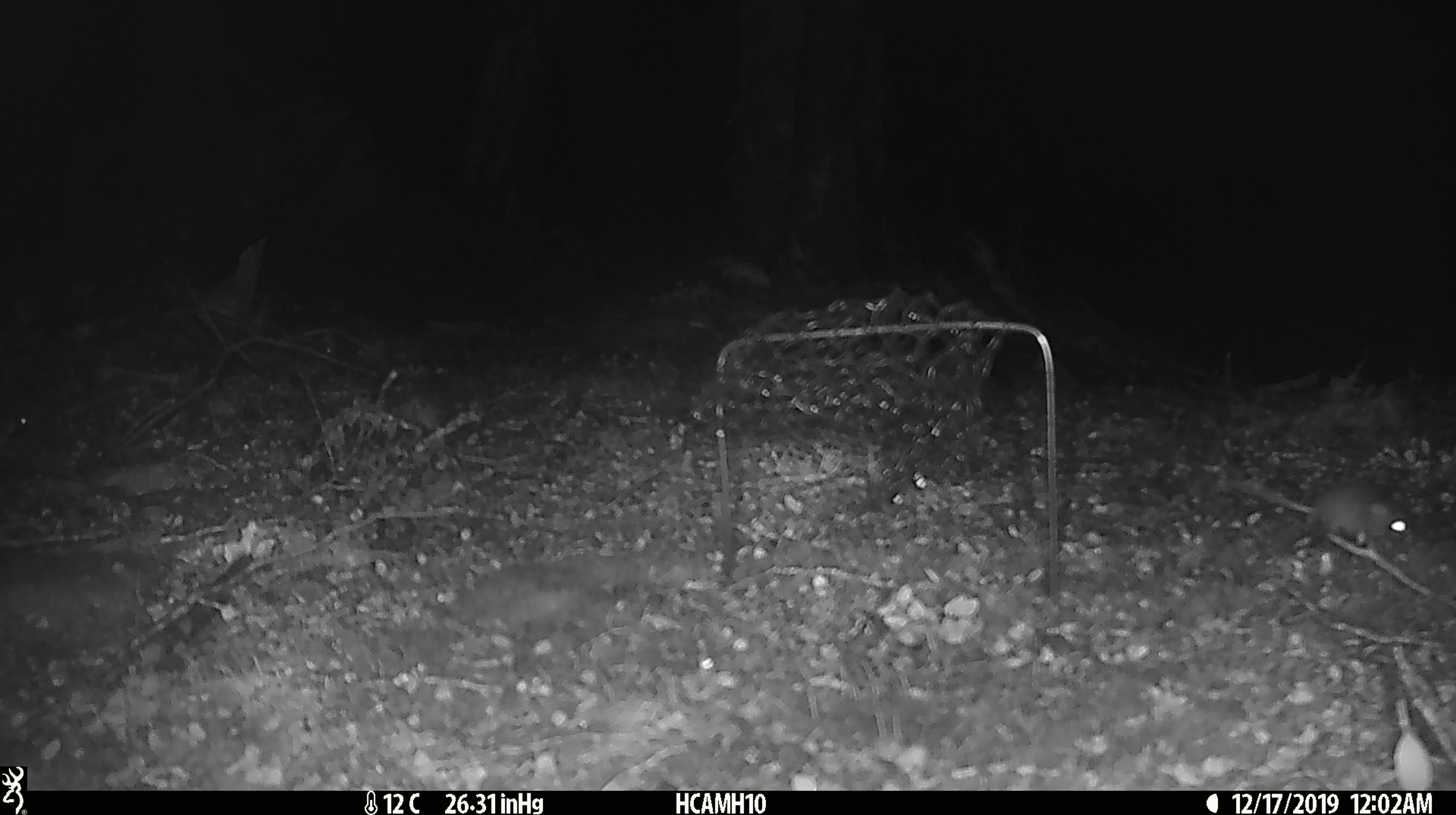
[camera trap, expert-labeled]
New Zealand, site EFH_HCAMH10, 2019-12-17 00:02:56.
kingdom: Animalia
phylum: Chordata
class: Mammalia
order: Rodentia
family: Muridae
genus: Mus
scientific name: Mus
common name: mouse